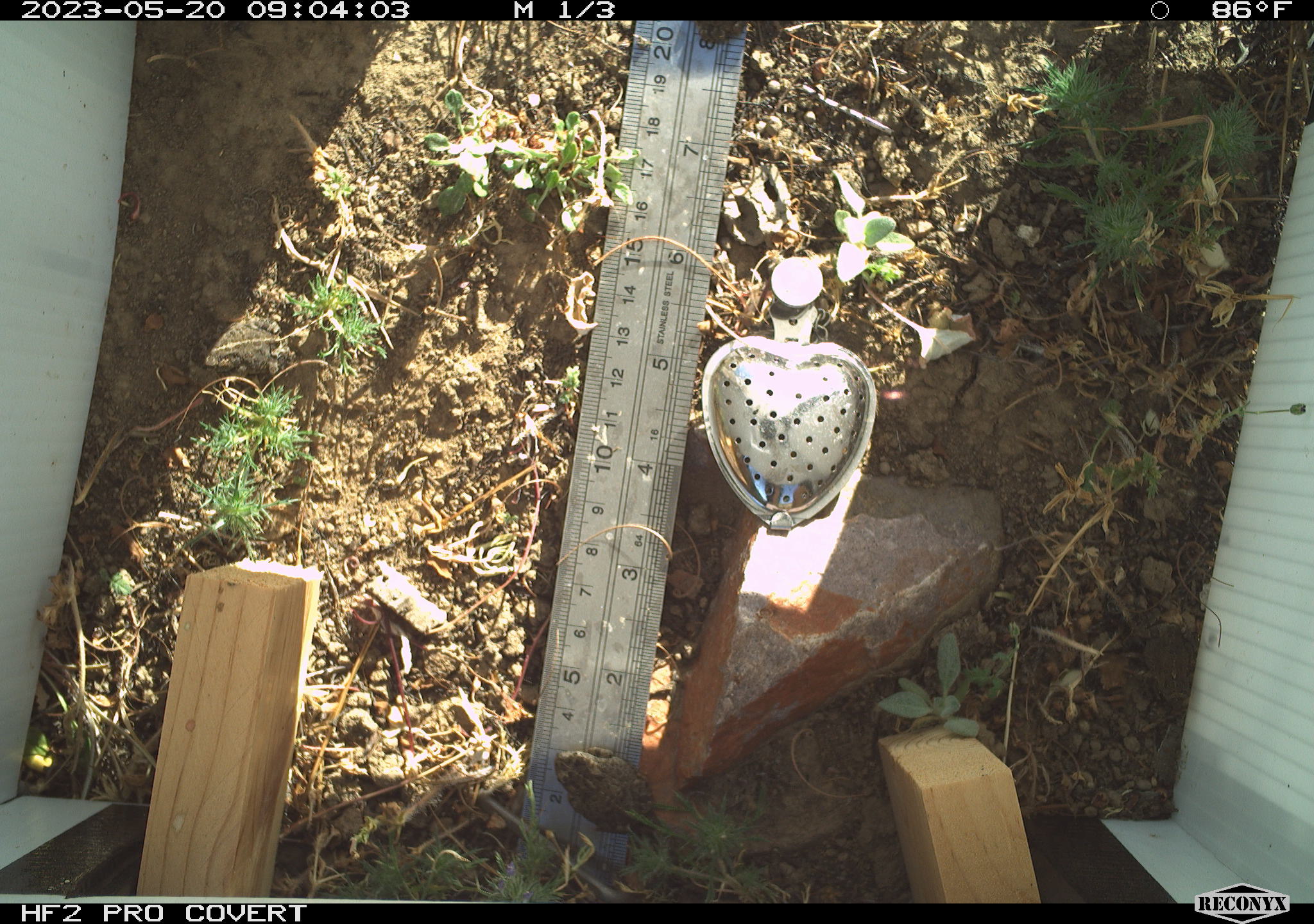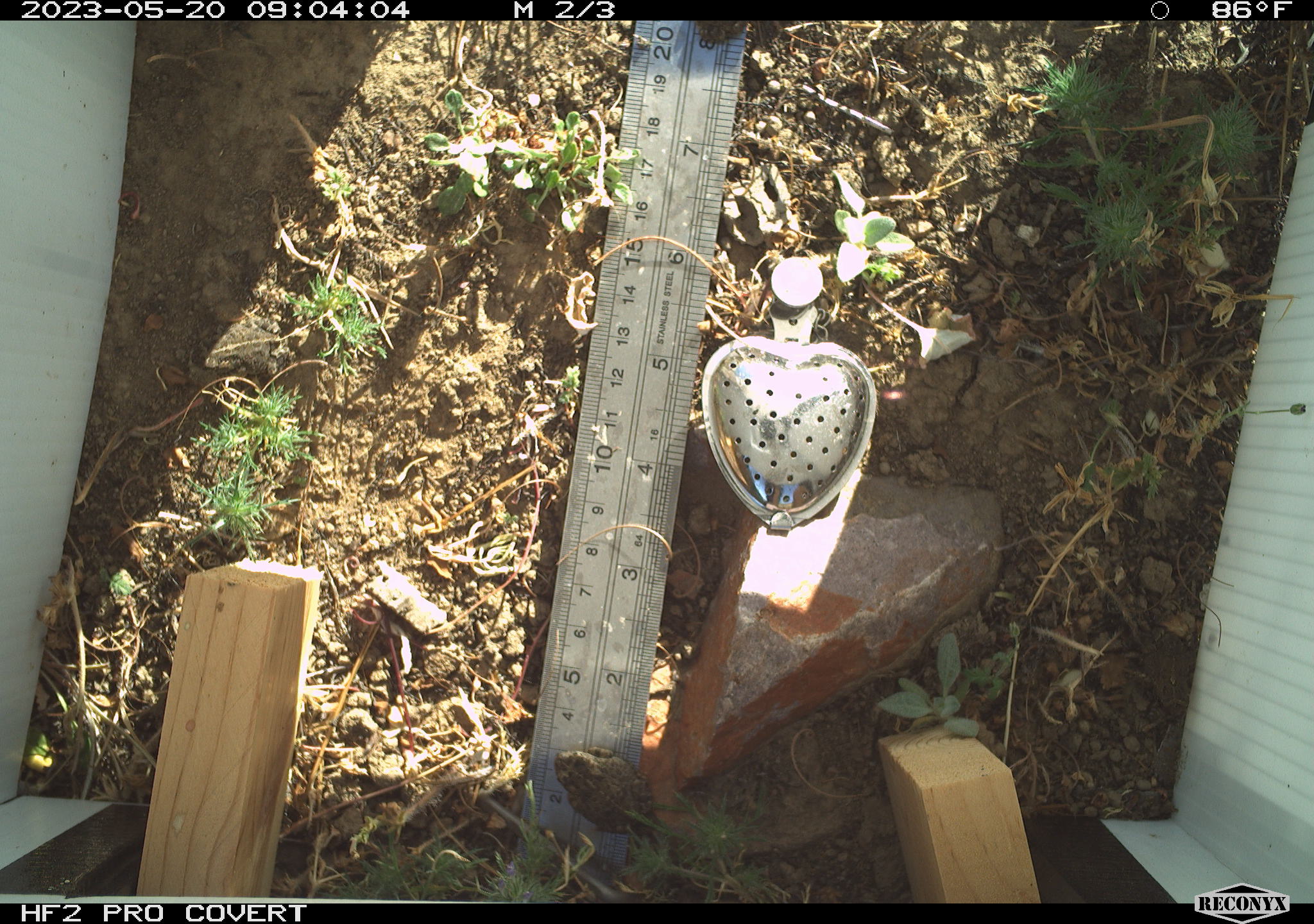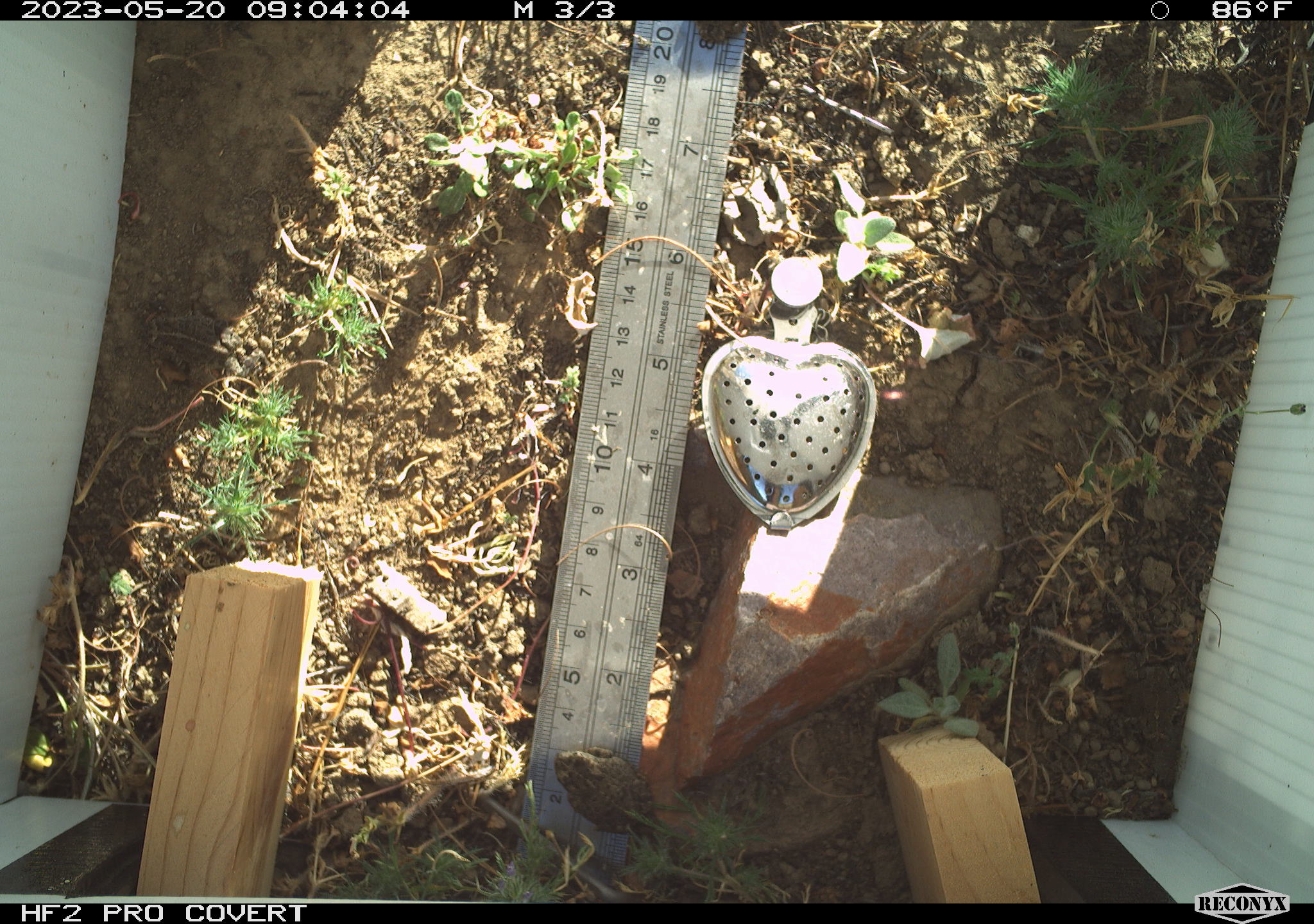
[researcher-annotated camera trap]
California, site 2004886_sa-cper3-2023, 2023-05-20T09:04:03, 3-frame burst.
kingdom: Animalia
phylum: Chordata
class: Amphibia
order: Anura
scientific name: Anura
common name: frogs